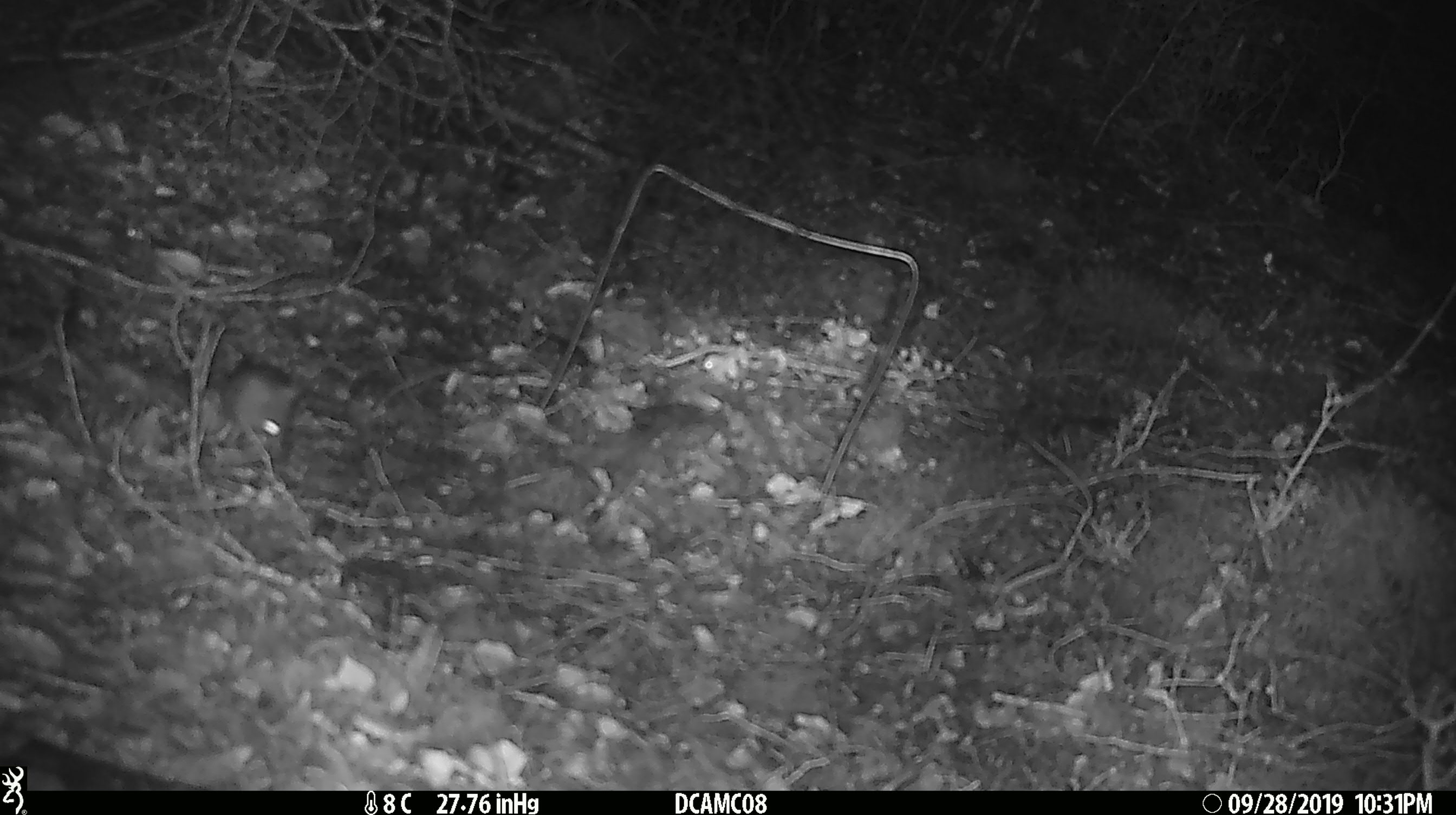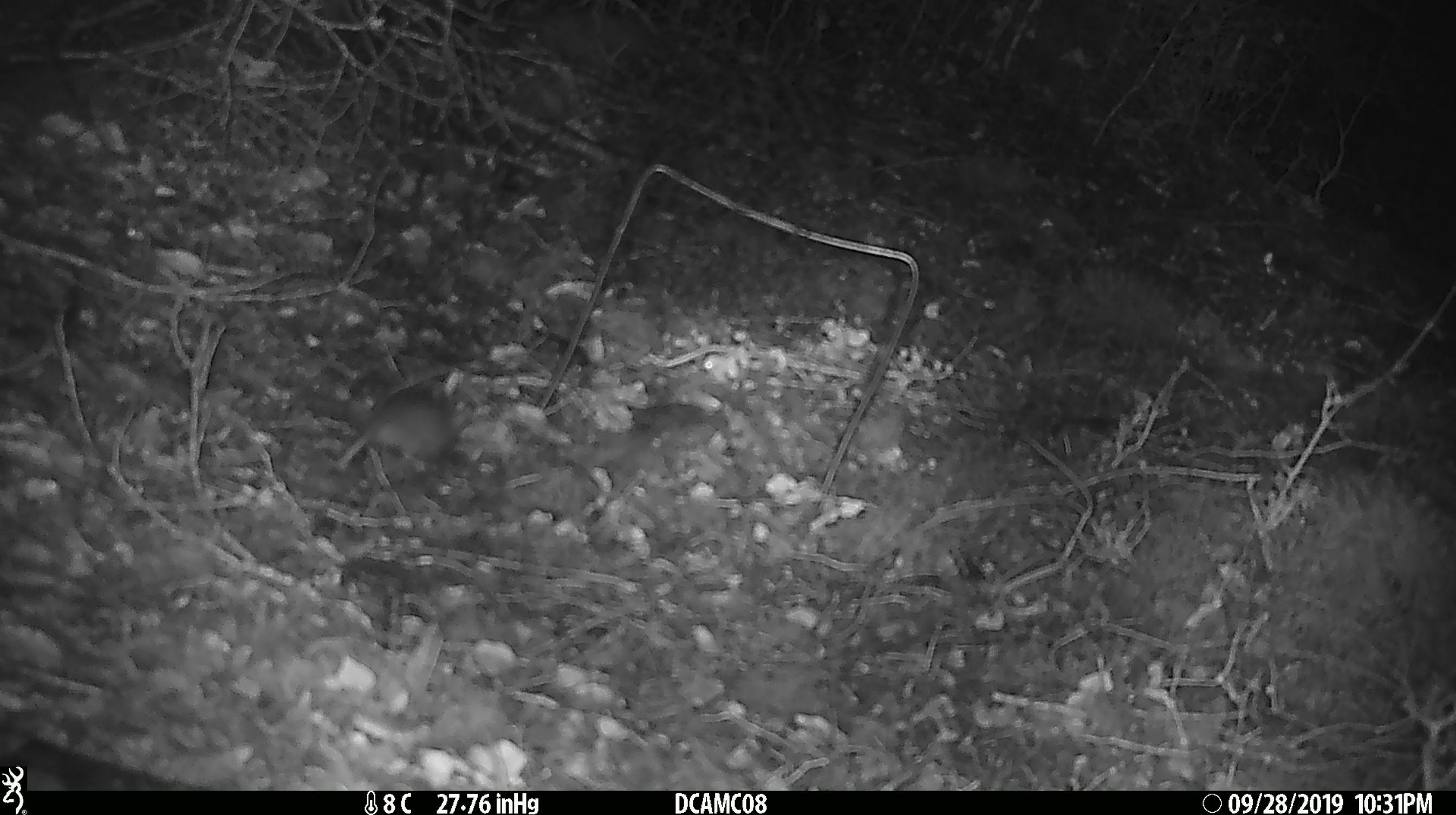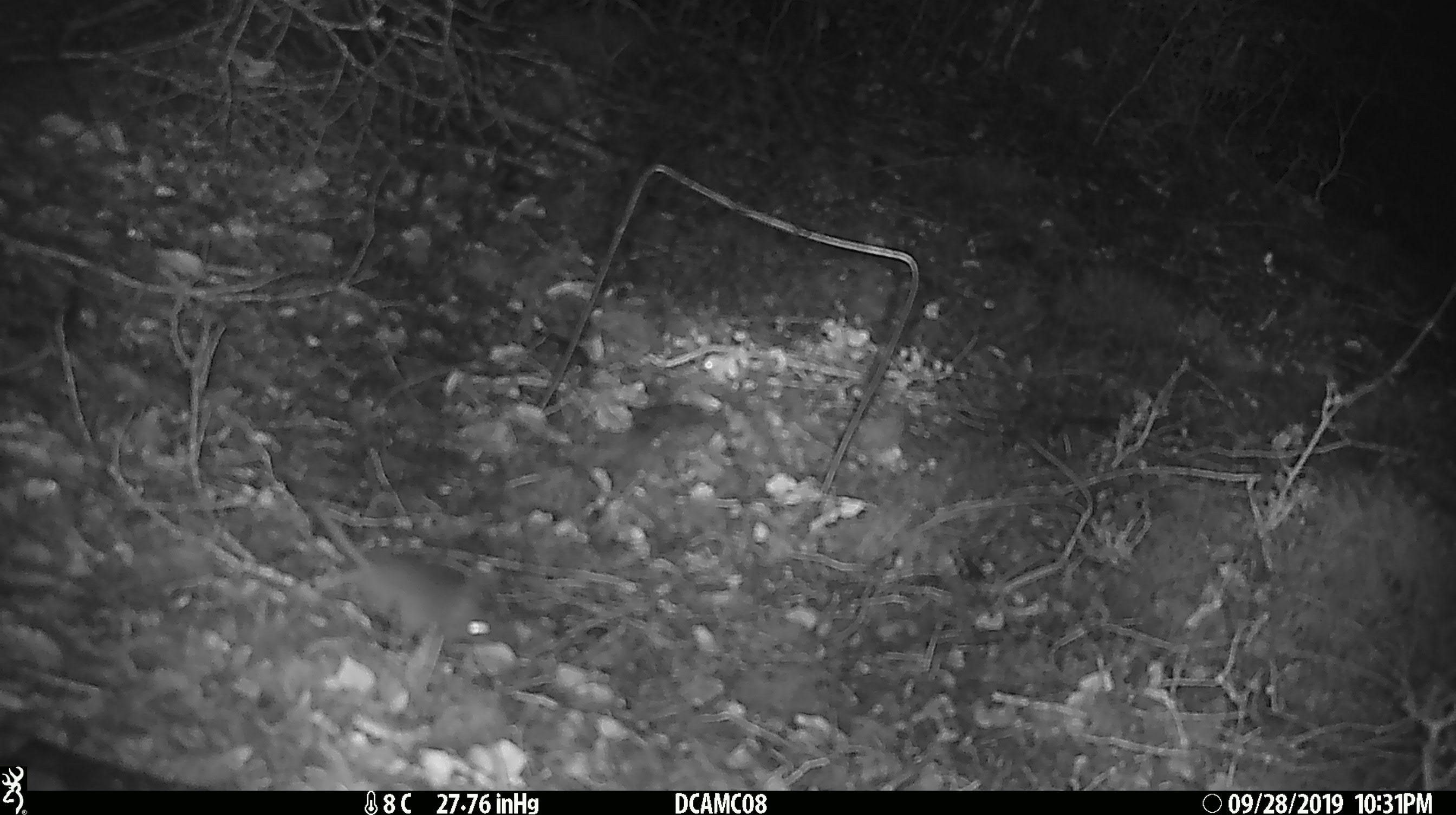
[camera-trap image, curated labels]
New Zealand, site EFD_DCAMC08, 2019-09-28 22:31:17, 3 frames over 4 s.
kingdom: Animalia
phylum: Chordata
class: Mammalia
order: Rodentia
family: Muridae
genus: Mus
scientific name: Mus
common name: mouse